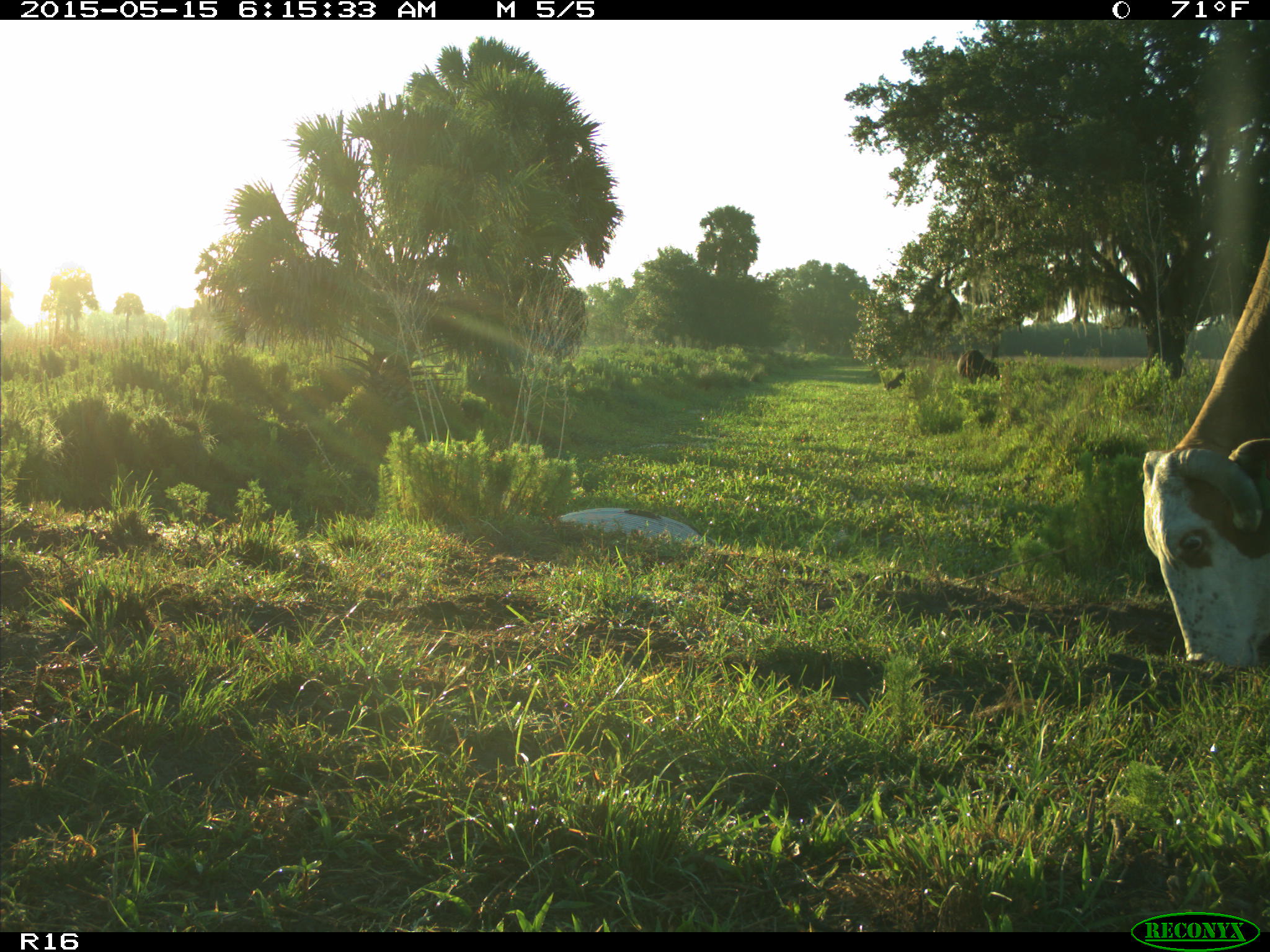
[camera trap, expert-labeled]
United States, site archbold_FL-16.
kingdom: Animalia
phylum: Chordata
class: Mammalia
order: Artiodactyla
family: Bovidae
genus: Bos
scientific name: Bos taurus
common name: domestic cow